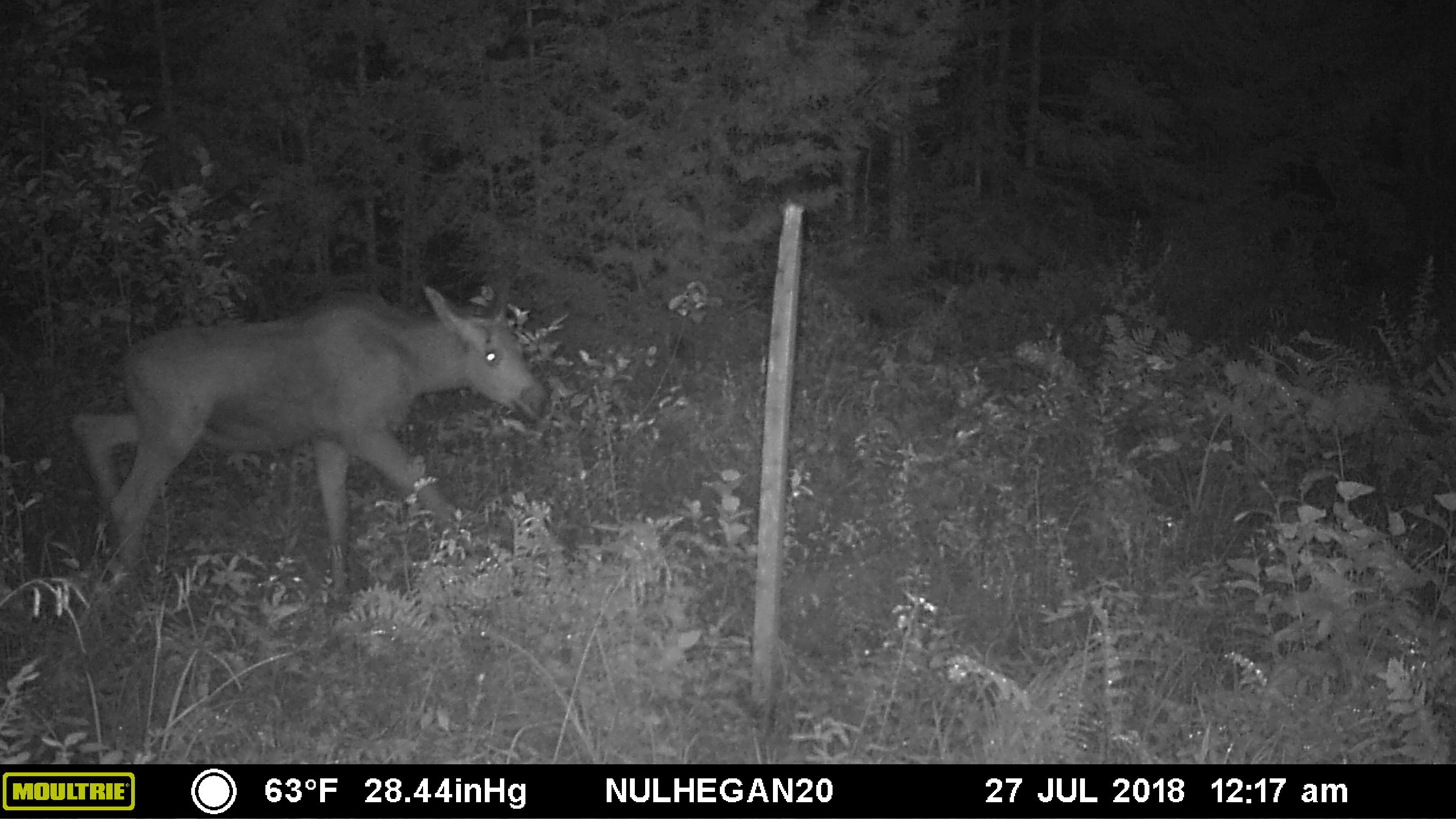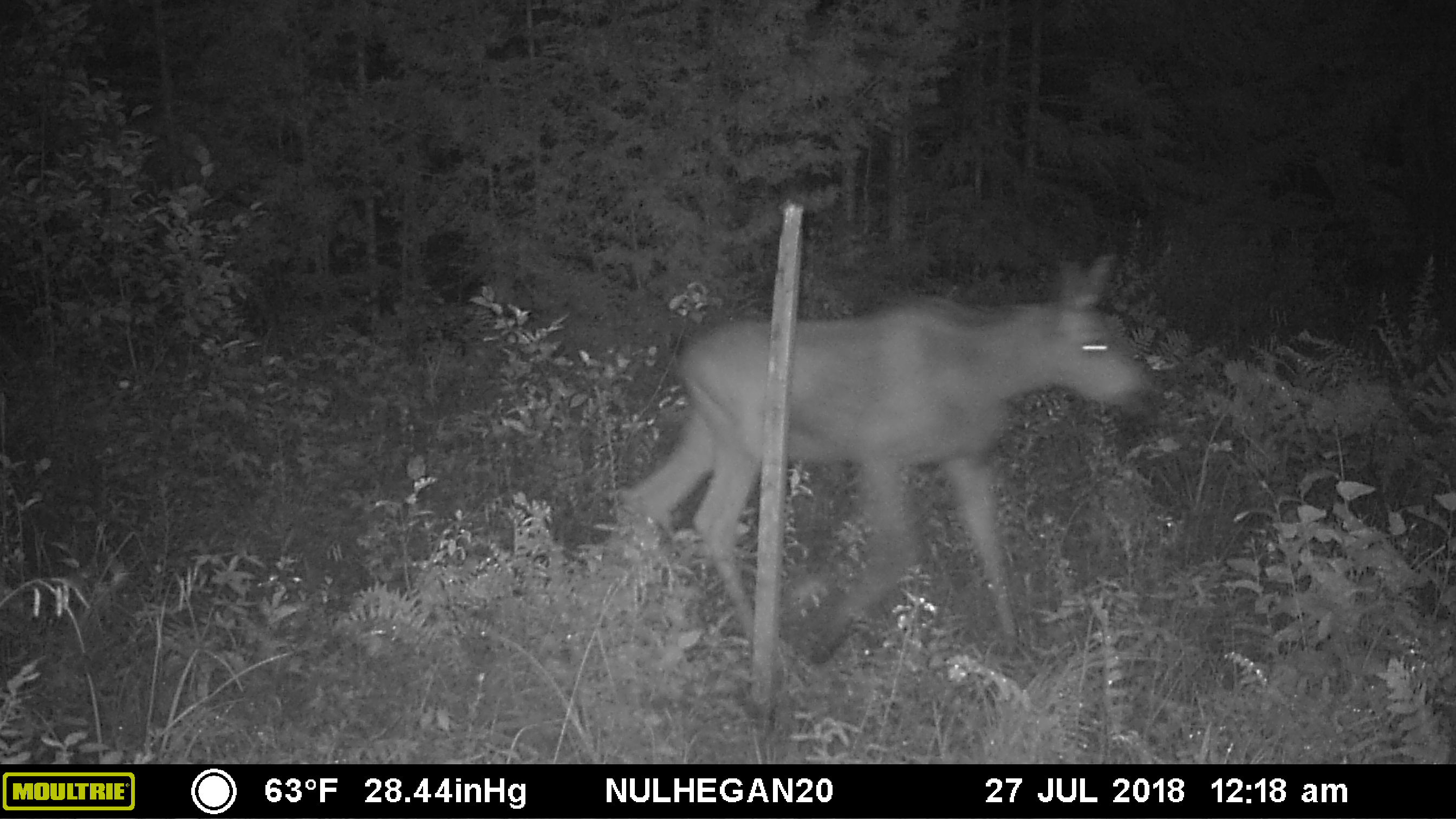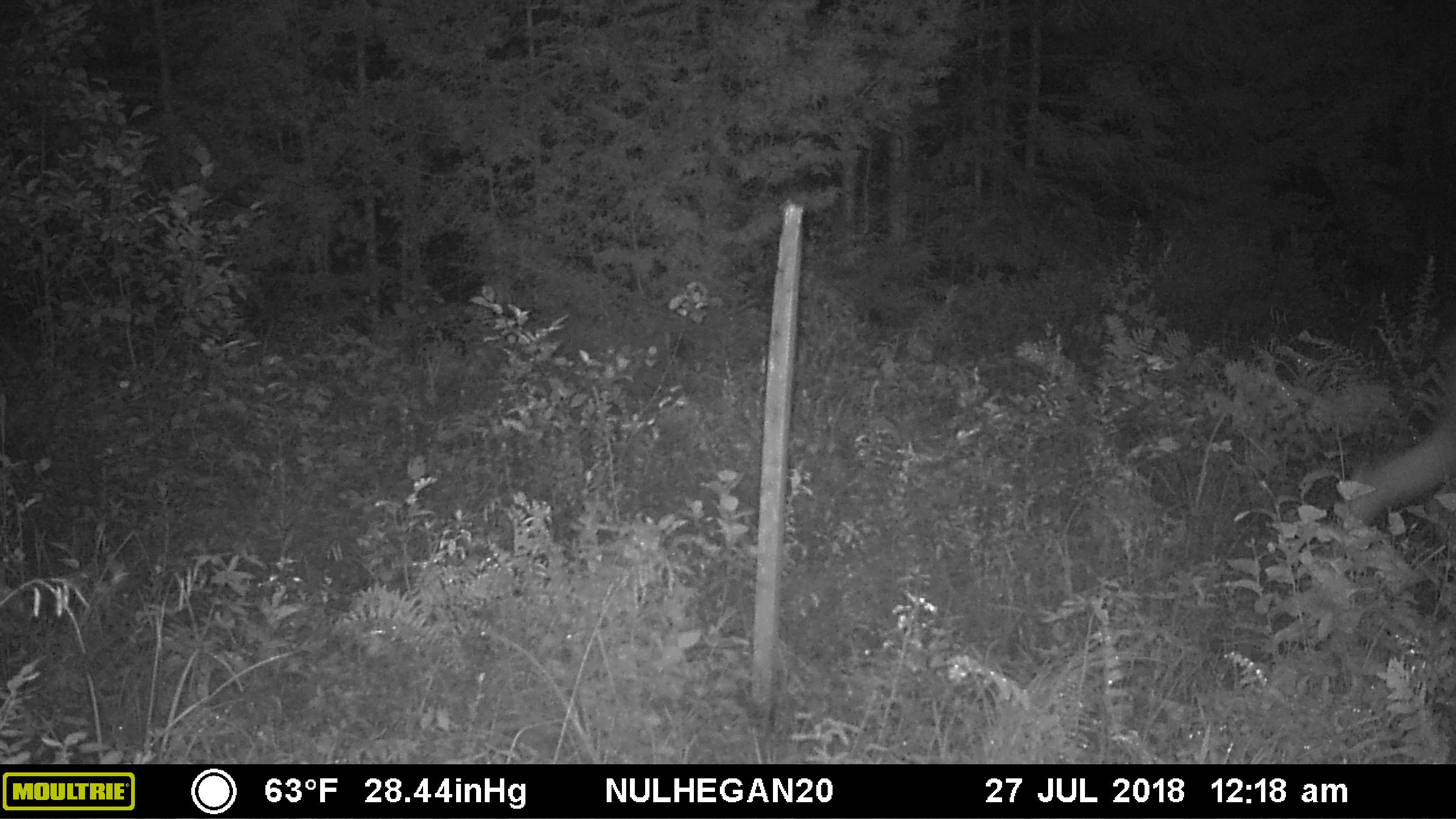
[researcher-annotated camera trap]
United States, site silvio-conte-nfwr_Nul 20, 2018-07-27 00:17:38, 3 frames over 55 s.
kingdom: Animalia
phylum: Chordata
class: Mammalia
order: Artiodactyla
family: Cervidae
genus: Alces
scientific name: Alces alces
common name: moose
Moose (Alces alces).